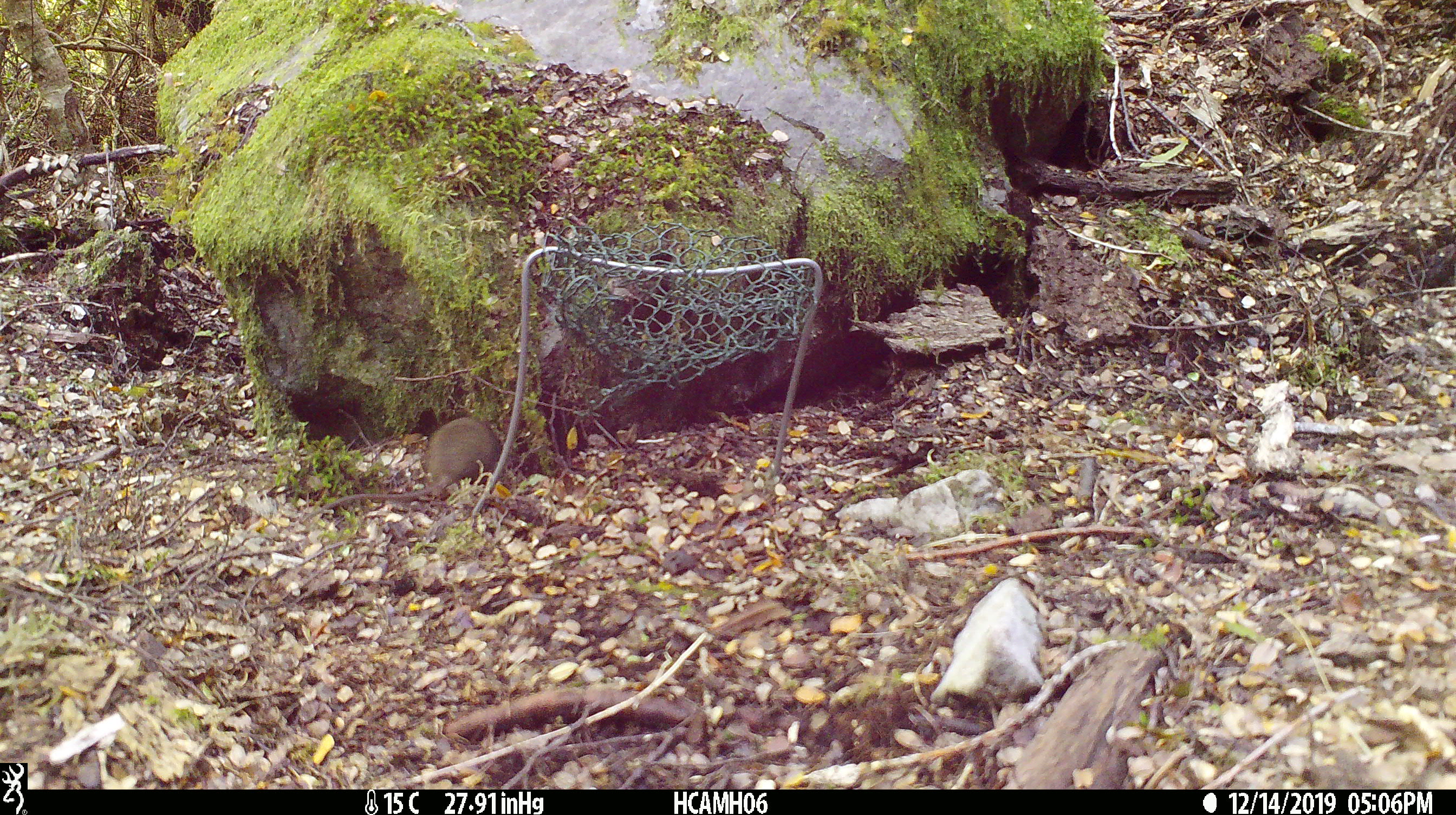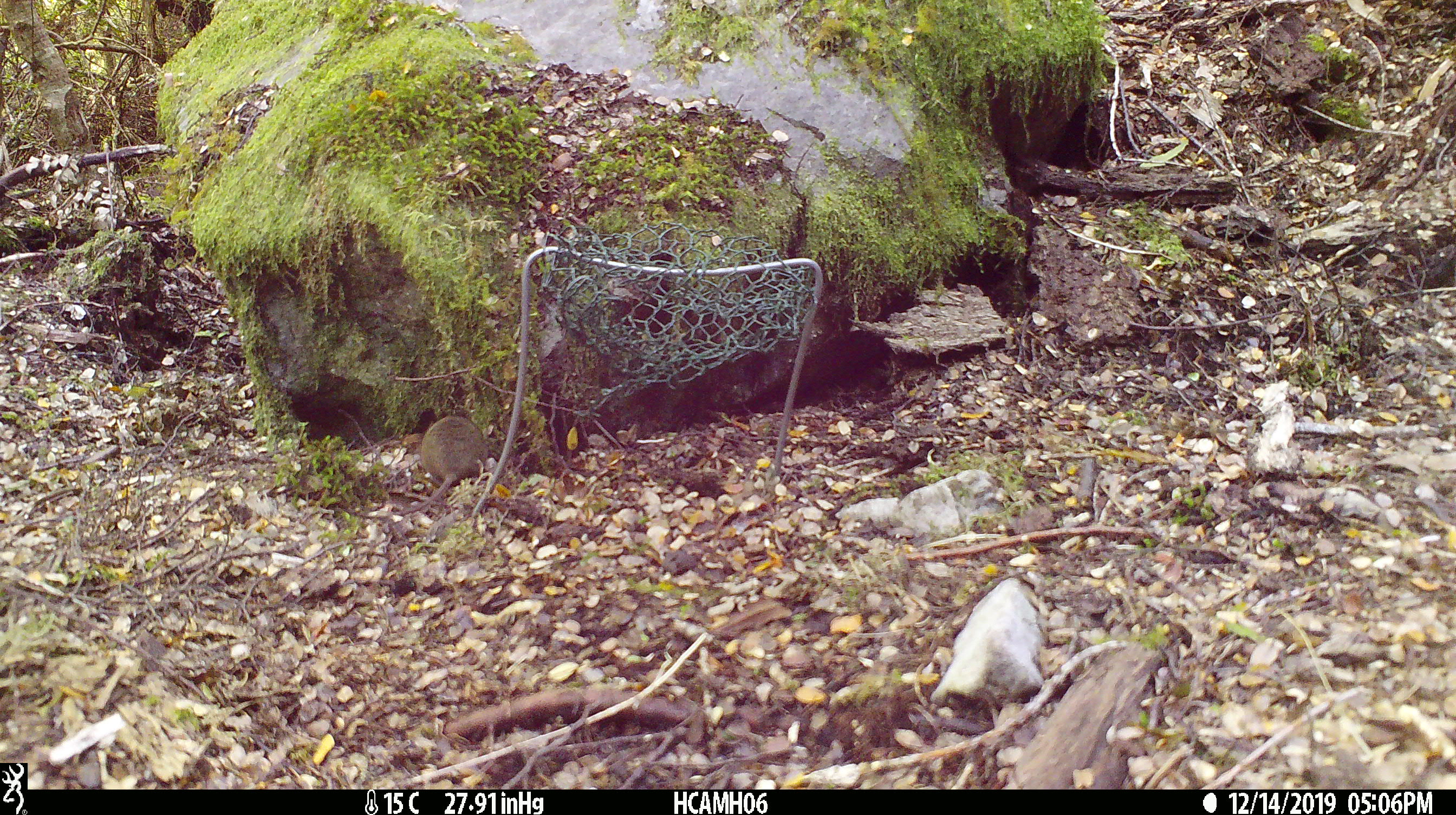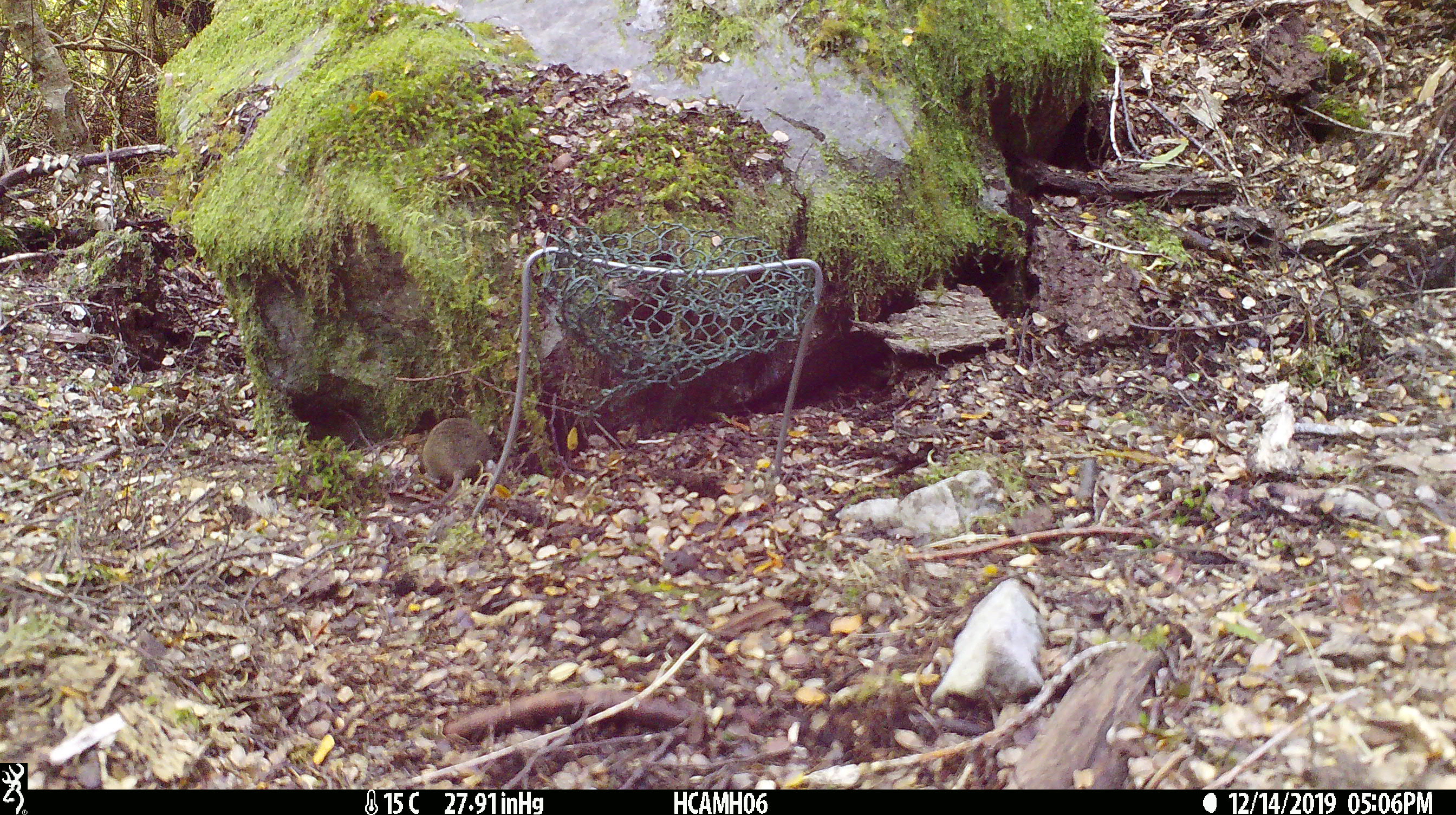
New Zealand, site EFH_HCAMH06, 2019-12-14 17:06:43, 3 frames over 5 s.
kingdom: Animalia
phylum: Chordata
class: Mammalia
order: Rodentia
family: Muridae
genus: Mus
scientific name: Mus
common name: mouse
Mouse (Mus).